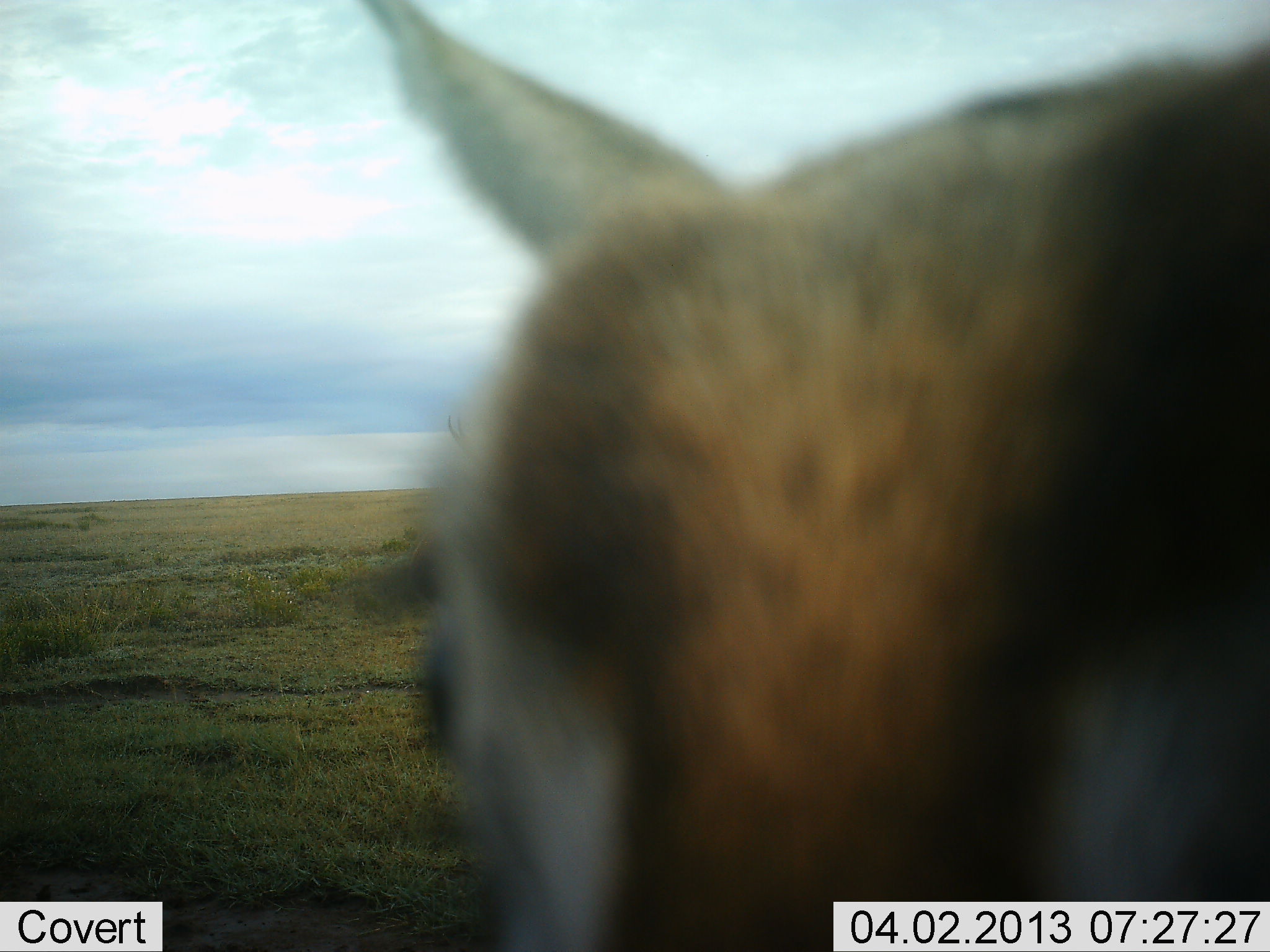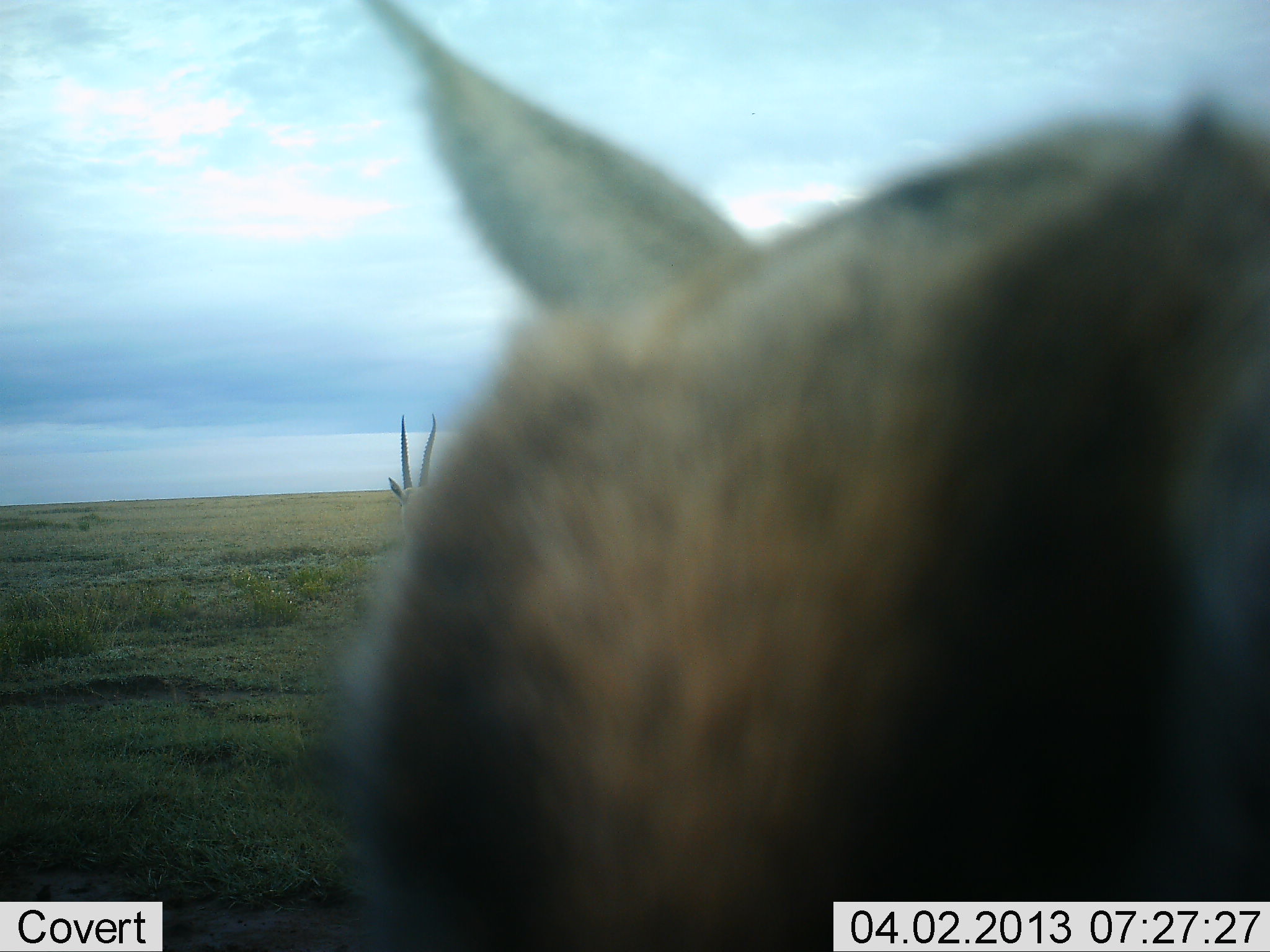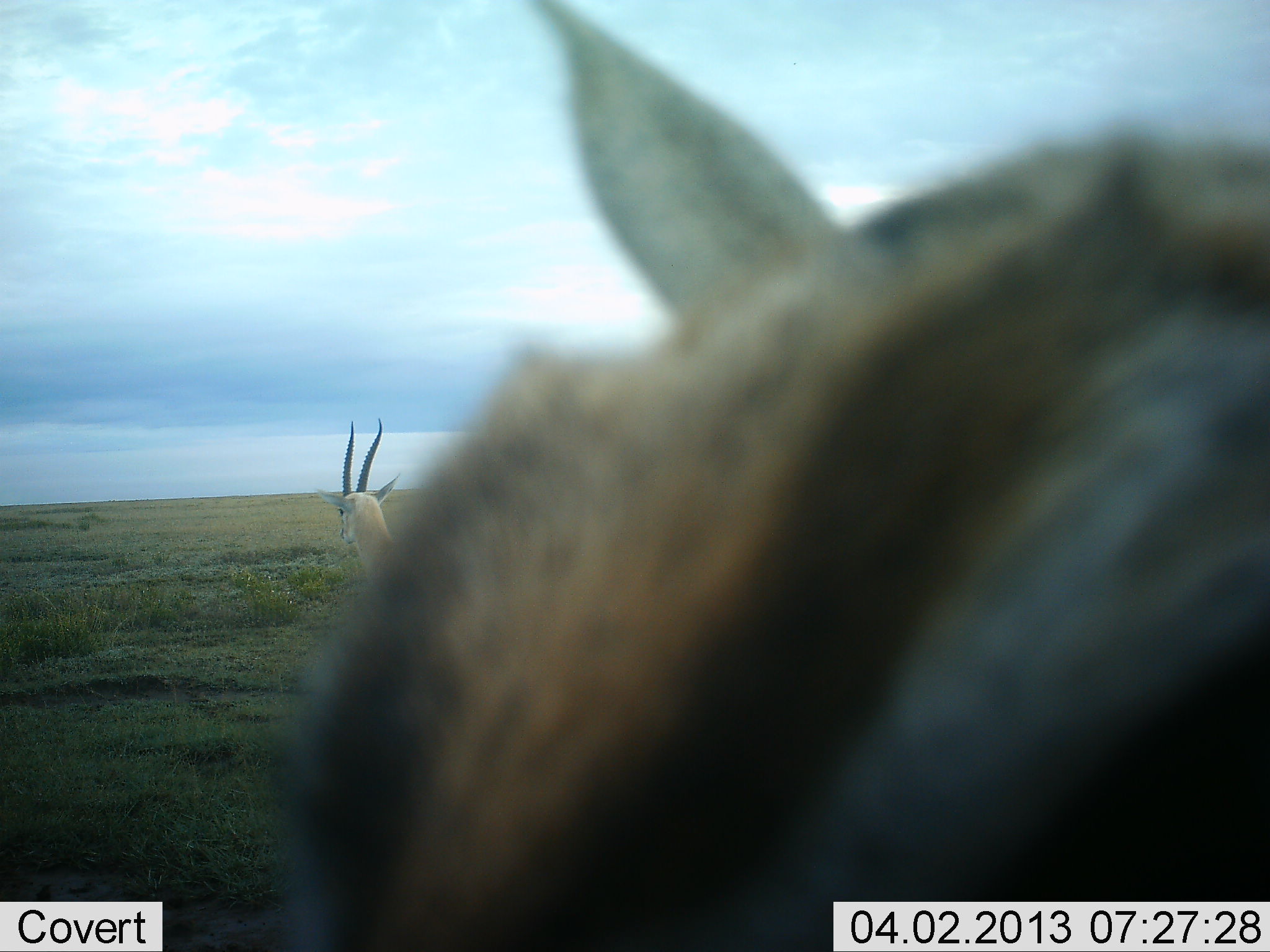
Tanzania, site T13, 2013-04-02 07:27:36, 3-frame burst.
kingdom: Animalia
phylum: Chordata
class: Mammalia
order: Artiodactyla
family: Bovidae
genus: Eudorcas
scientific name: Eudorcas thomsonii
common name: thomson's gazelle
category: gazellethomsons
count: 2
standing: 82%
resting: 0%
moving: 35%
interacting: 6%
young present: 6%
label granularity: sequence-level